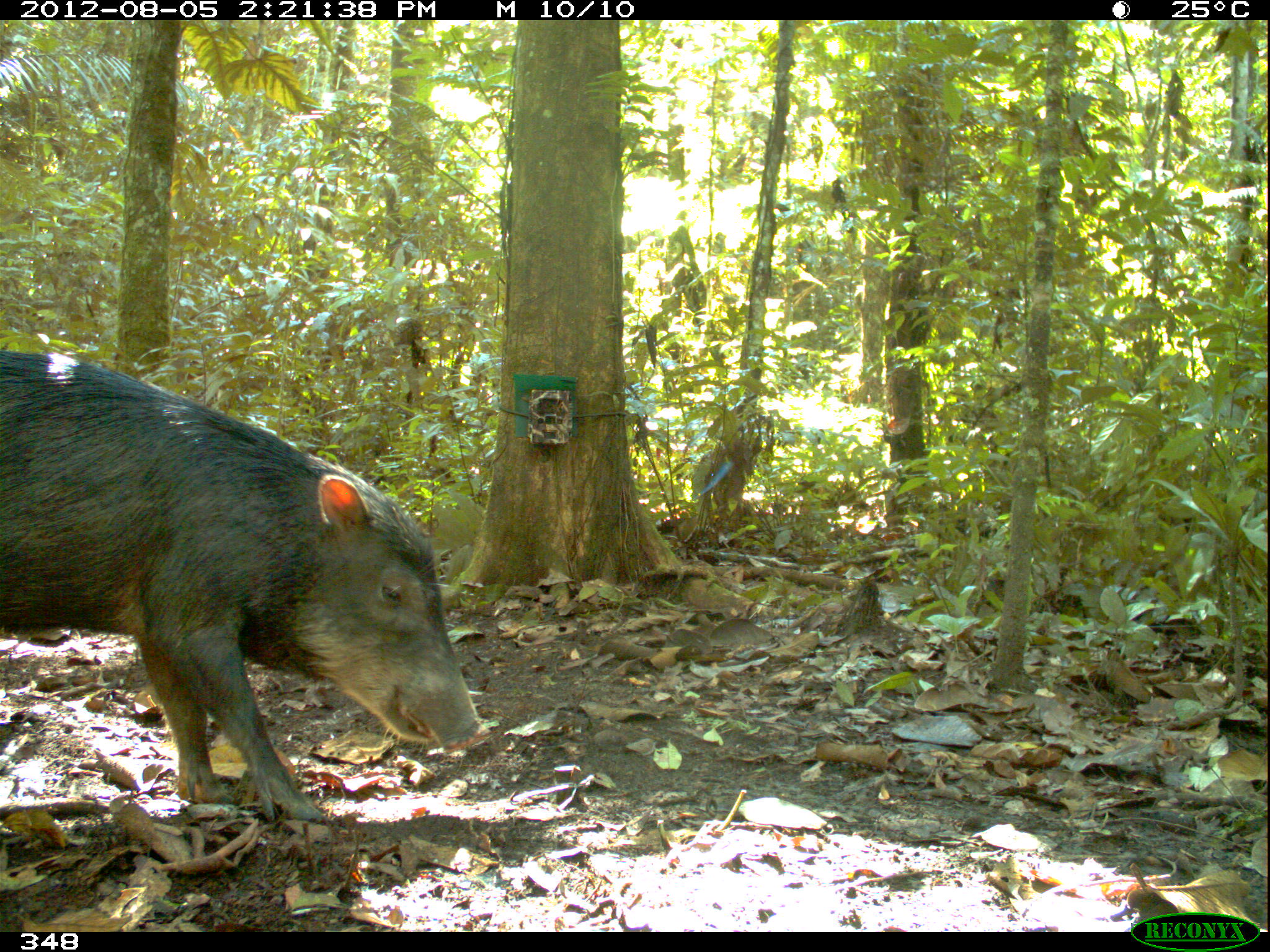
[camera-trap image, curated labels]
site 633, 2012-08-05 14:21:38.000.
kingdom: Animalia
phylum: Chordata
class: Mammalia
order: Artiodactyla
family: Tayassuidae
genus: Tayassu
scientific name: Tayassu pecari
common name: white-lipped peccary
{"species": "Tayassu pecari (white-lipped peccary)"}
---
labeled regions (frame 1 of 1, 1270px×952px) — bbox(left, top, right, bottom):
tayassu pecari: bbox(0, 344, 492, 825)